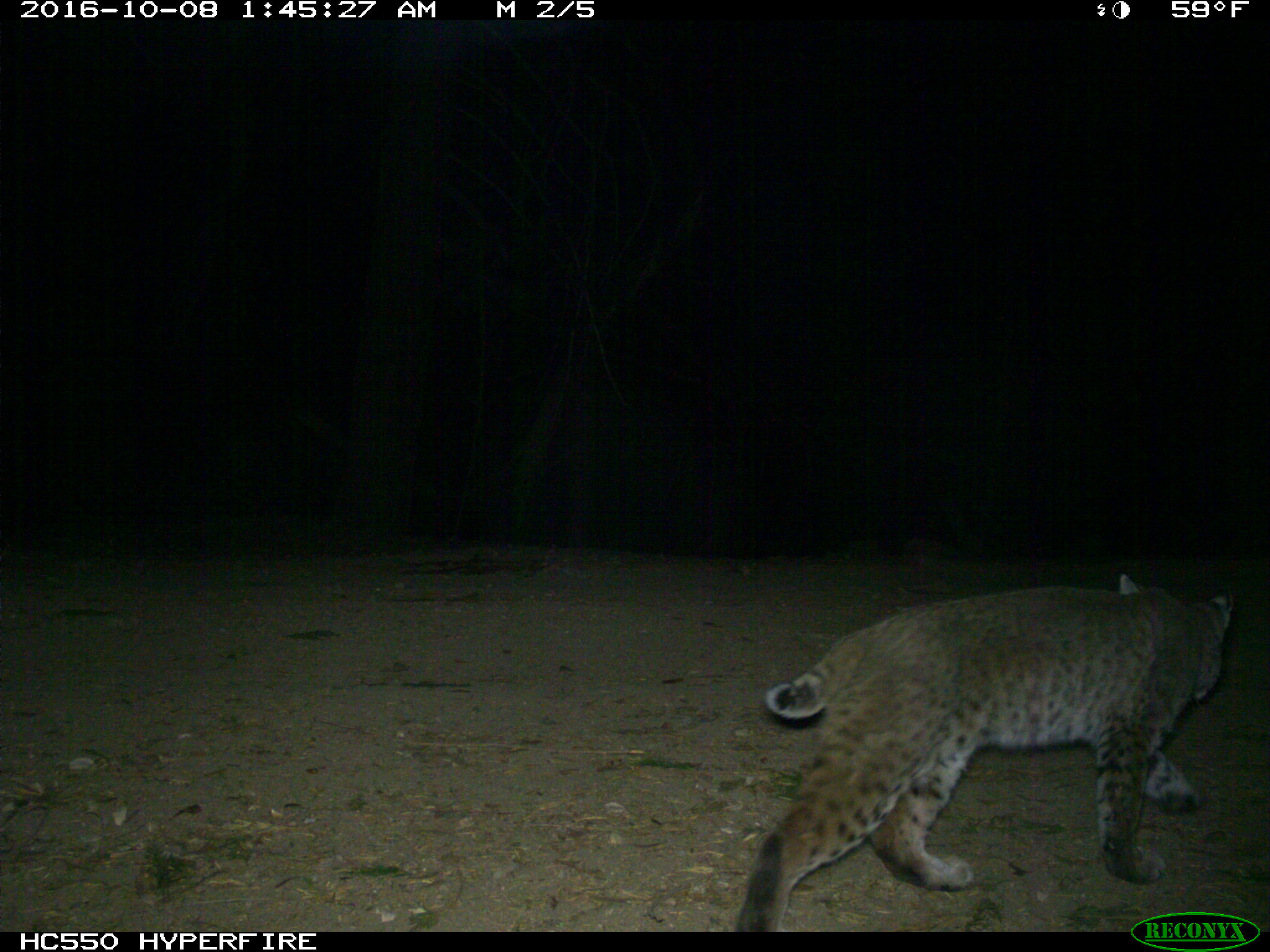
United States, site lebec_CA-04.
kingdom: Animalia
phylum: Chordata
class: Mammalia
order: Carnivora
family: Felidae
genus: Lynx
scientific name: Lynx rufus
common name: bobcat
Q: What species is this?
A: Lynx rufus (bobcat).